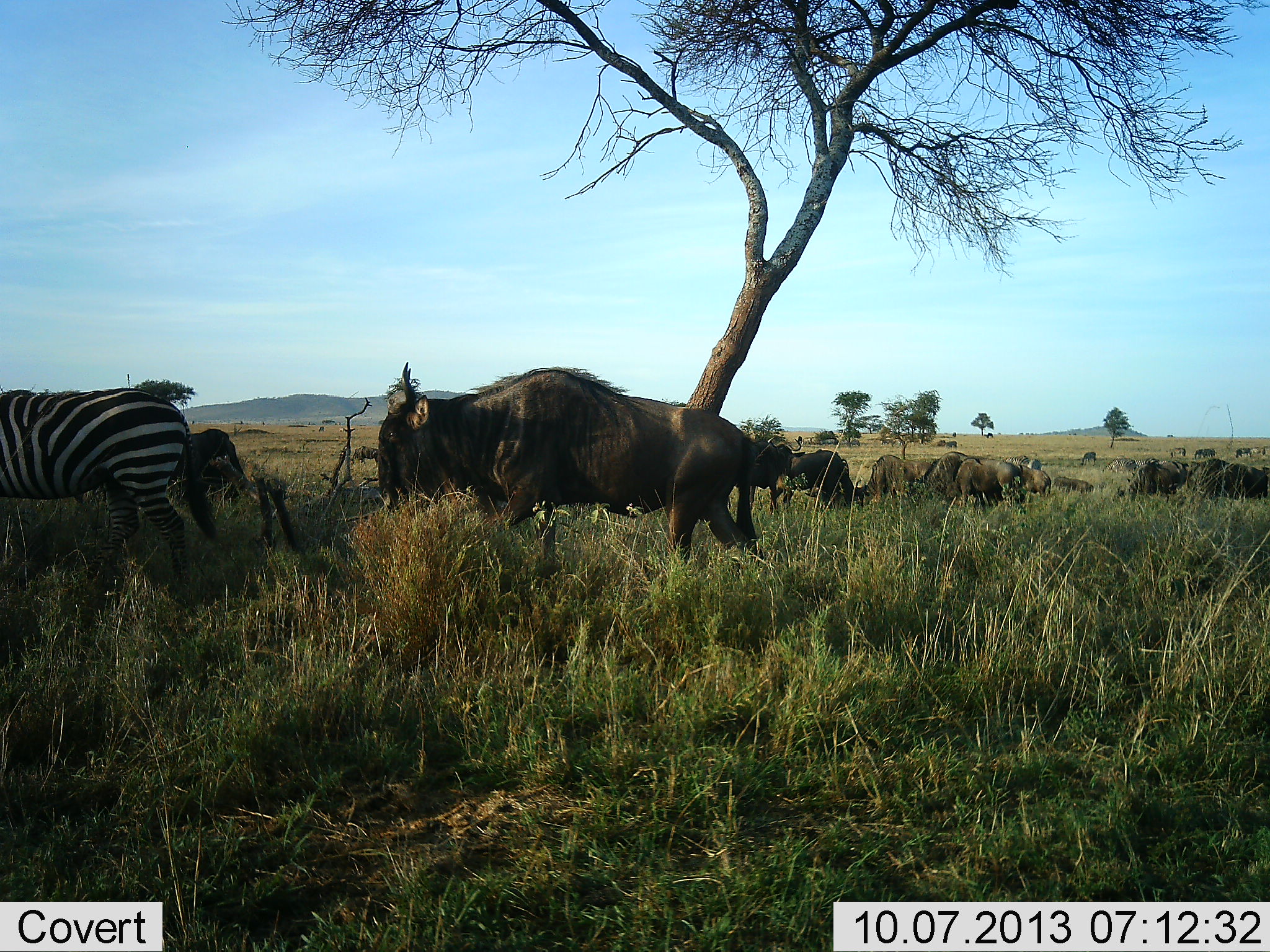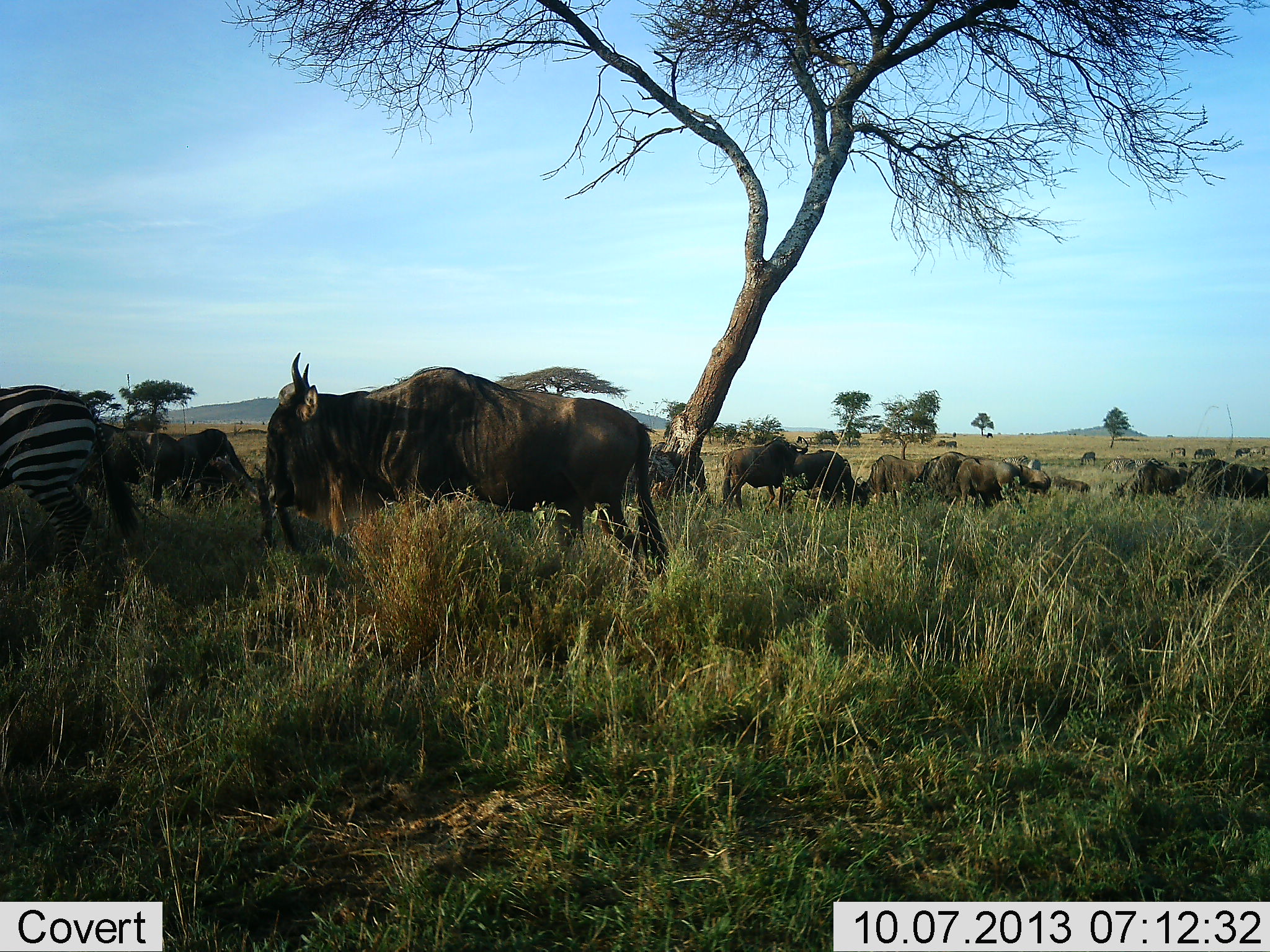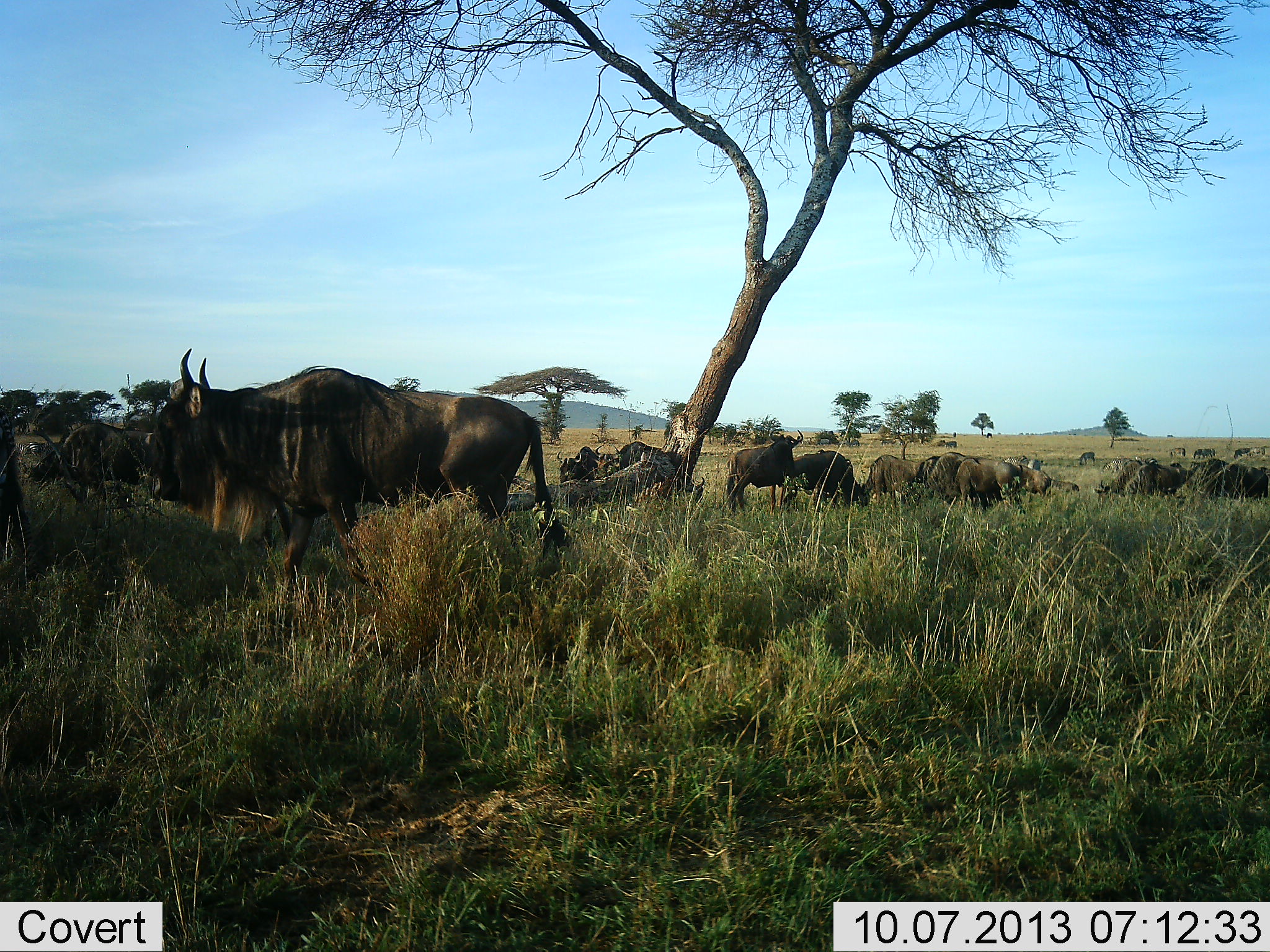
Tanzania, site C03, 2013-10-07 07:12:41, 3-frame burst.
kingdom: Animalia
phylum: Chordata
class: Mammalia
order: Artiodactyla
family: Bovidae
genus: Connochaetes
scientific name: Connochaetes taurinus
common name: blue wildebeest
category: wildebeest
Wildebeest (blue wildebeest) (Connochaetes taurinus), count 11-50. Behavior (volunteer vote fractions): standing 73%, resting 18%, moving 73%, interacting 9%. Young present (vote fraction): 0%. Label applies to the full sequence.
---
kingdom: Animalia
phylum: Chordata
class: Mammalia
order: Perissodactyla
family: Equidae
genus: Equus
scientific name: Equus quagga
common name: plains zebra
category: zebra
Zebra (plains zebra) (Equus quagga), count 1. Behavior (volunteer vote fractions): standing 20%, resting 0%, moving 80%, interacting 0%. Young present (vote fraction): 0%. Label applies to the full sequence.